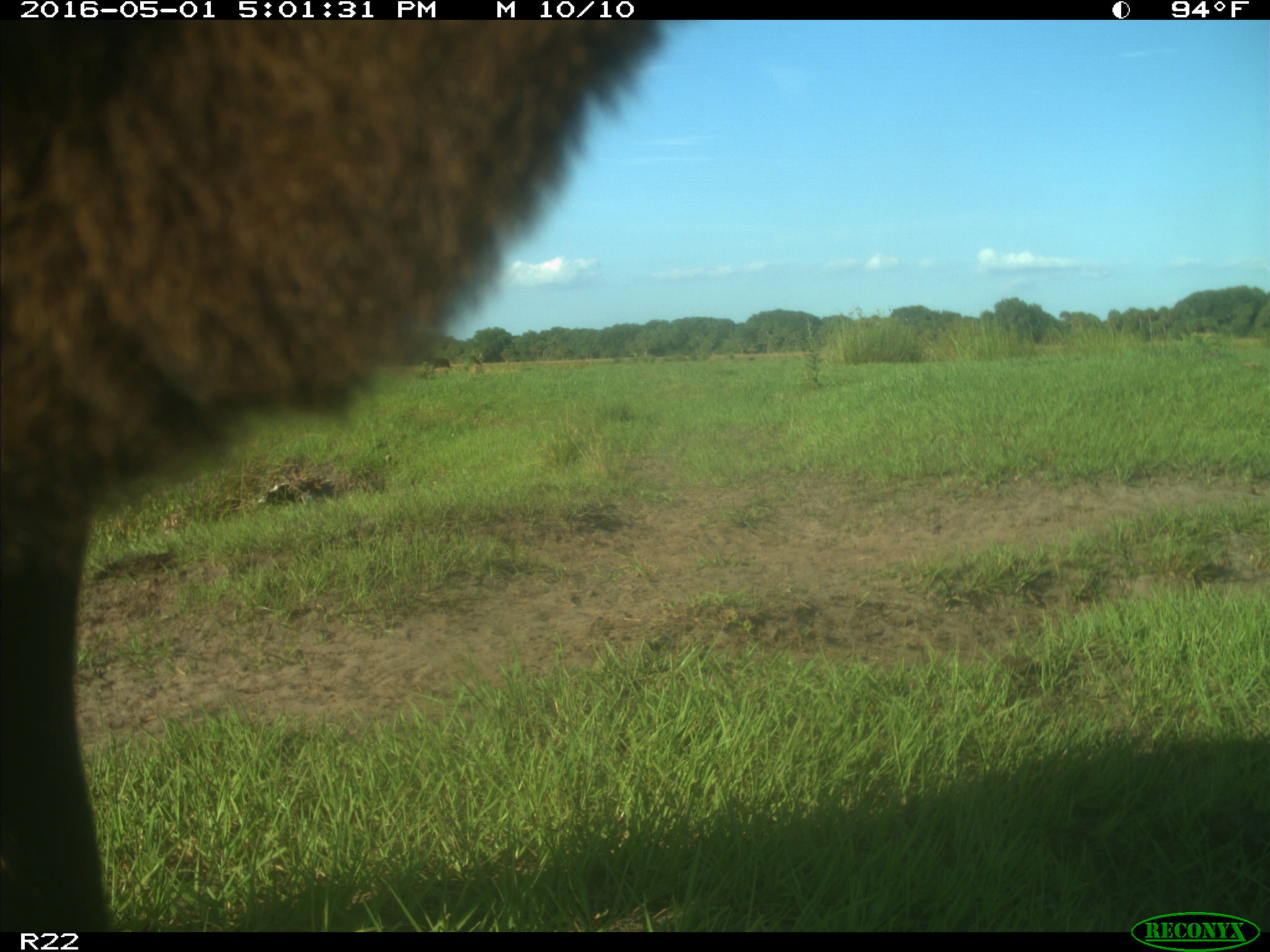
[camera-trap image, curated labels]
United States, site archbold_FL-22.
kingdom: Animalia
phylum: Chordata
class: Mammalia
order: Artiodactyla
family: Bovidae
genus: Bos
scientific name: Bos taurus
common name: domestic cow